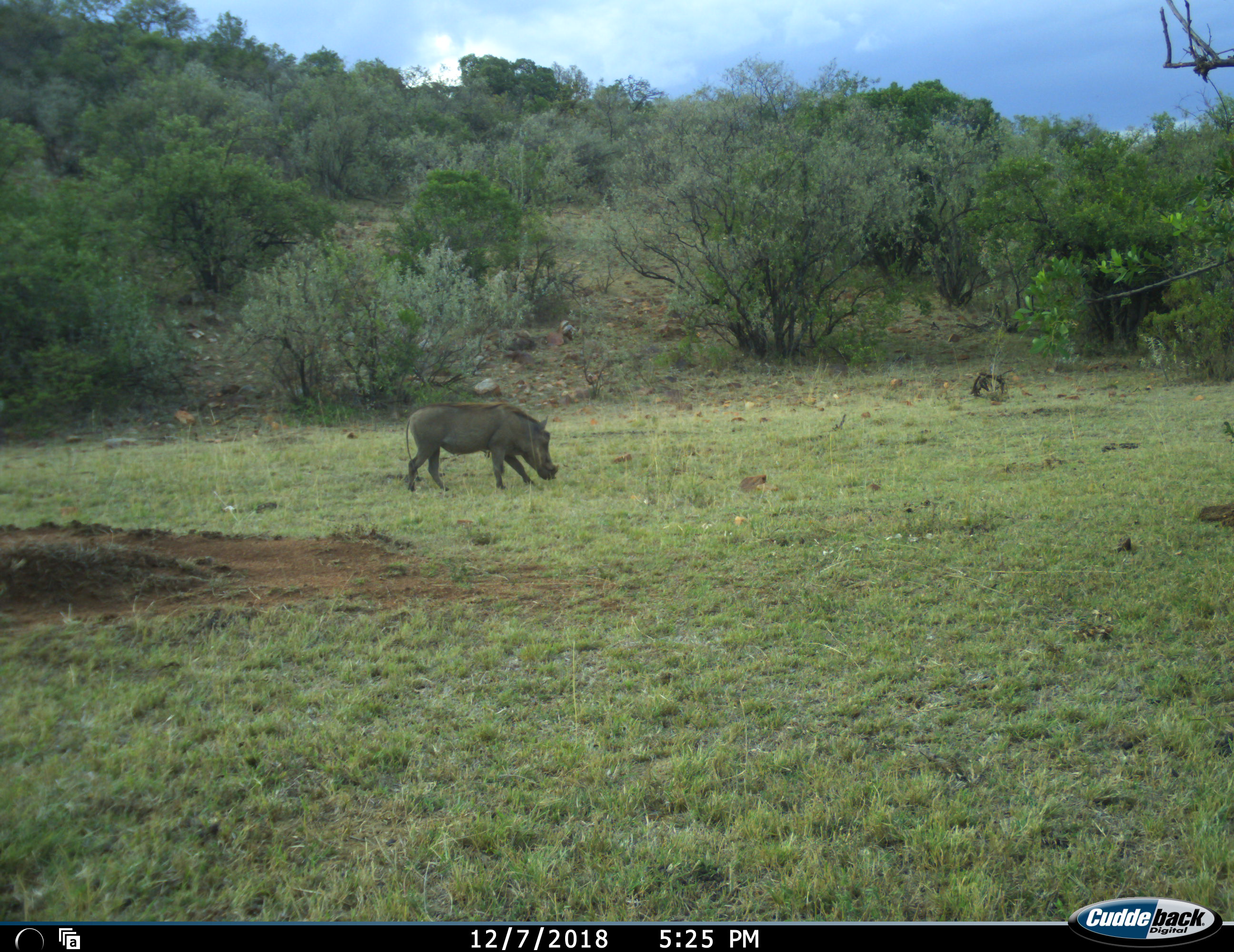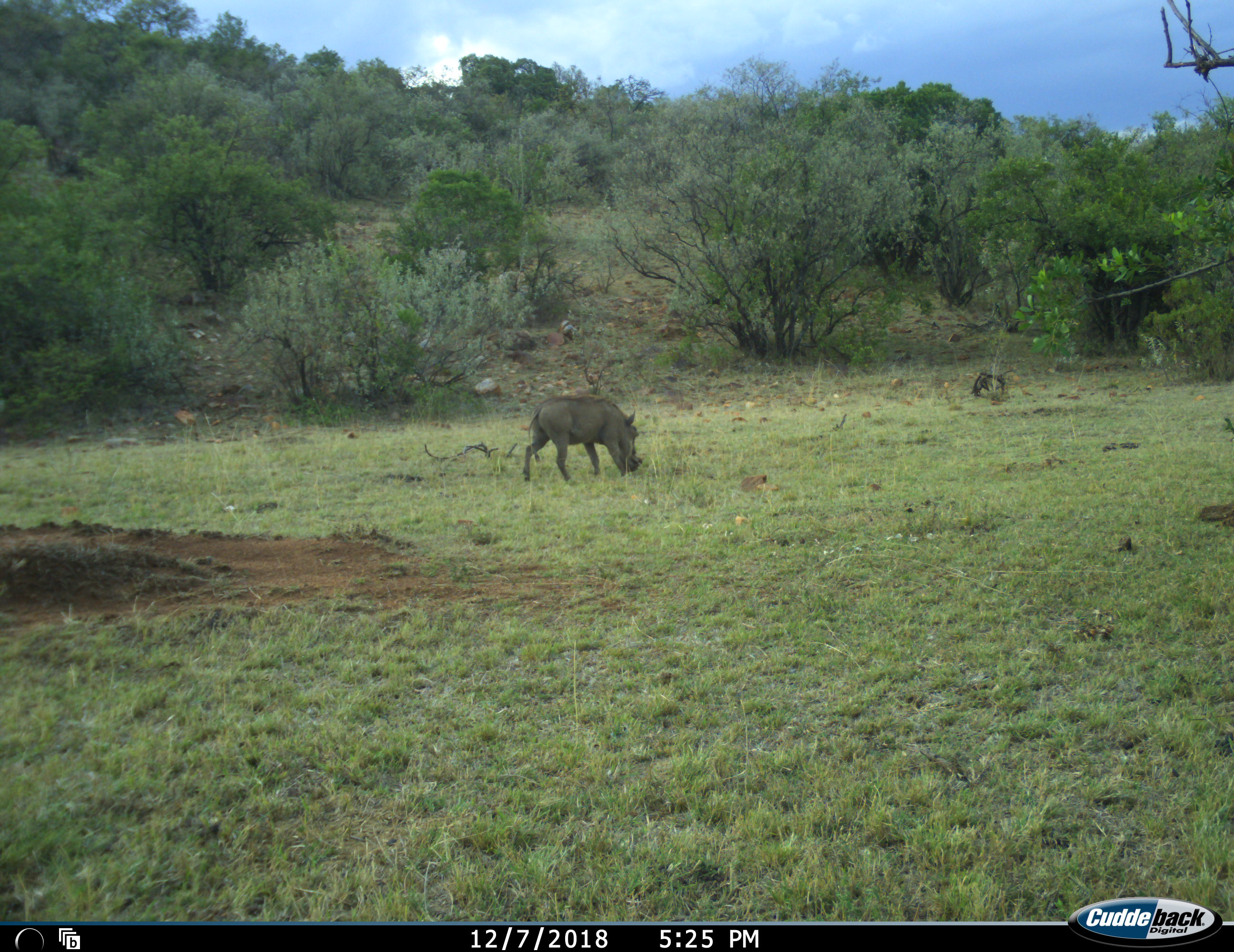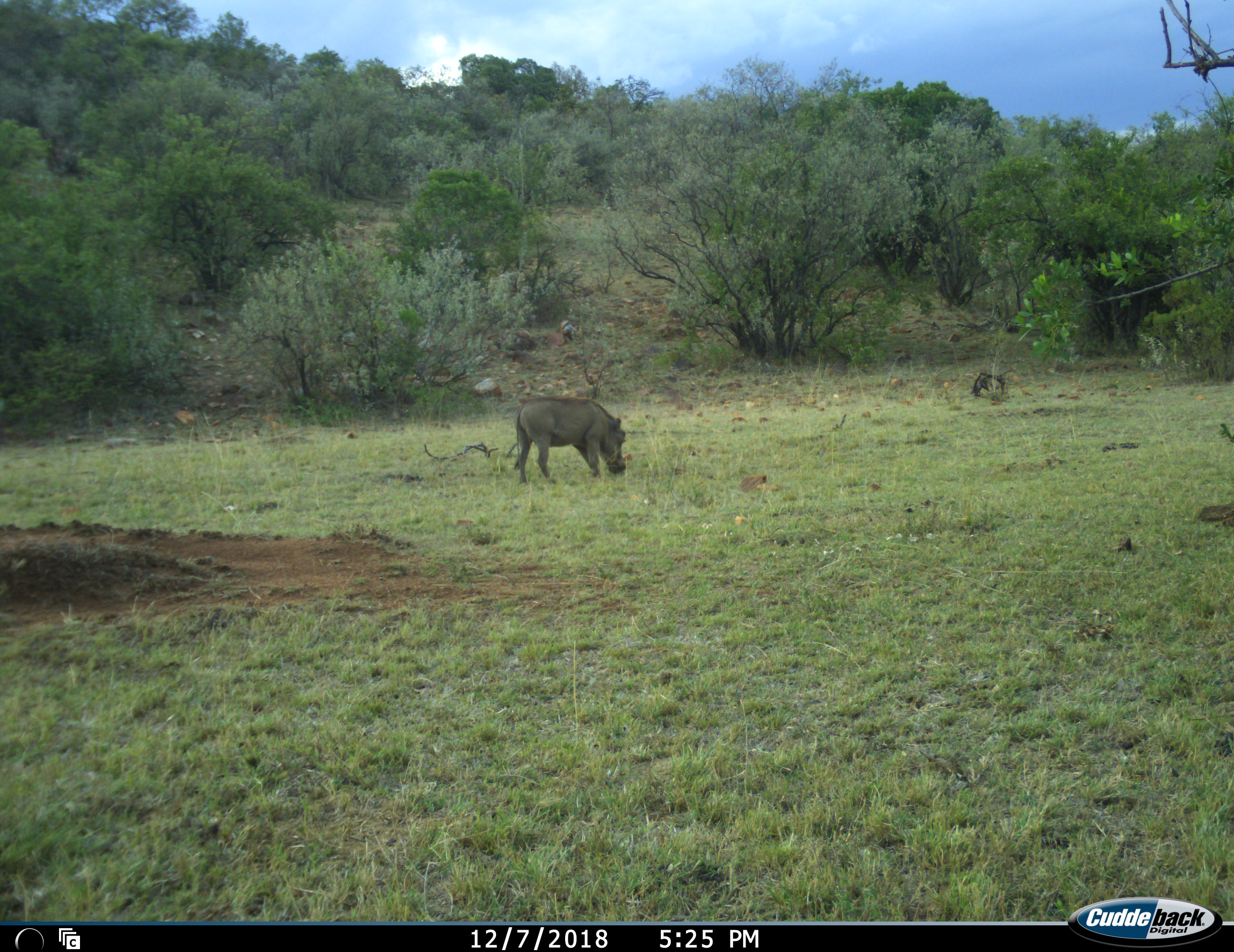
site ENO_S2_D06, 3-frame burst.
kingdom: Animalia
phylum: Chordata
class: Mammalia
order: Artiodactyla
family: Suidae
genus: Phacochoerus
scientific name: Phacochoerus africanus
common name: warthog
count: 1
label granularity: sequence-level